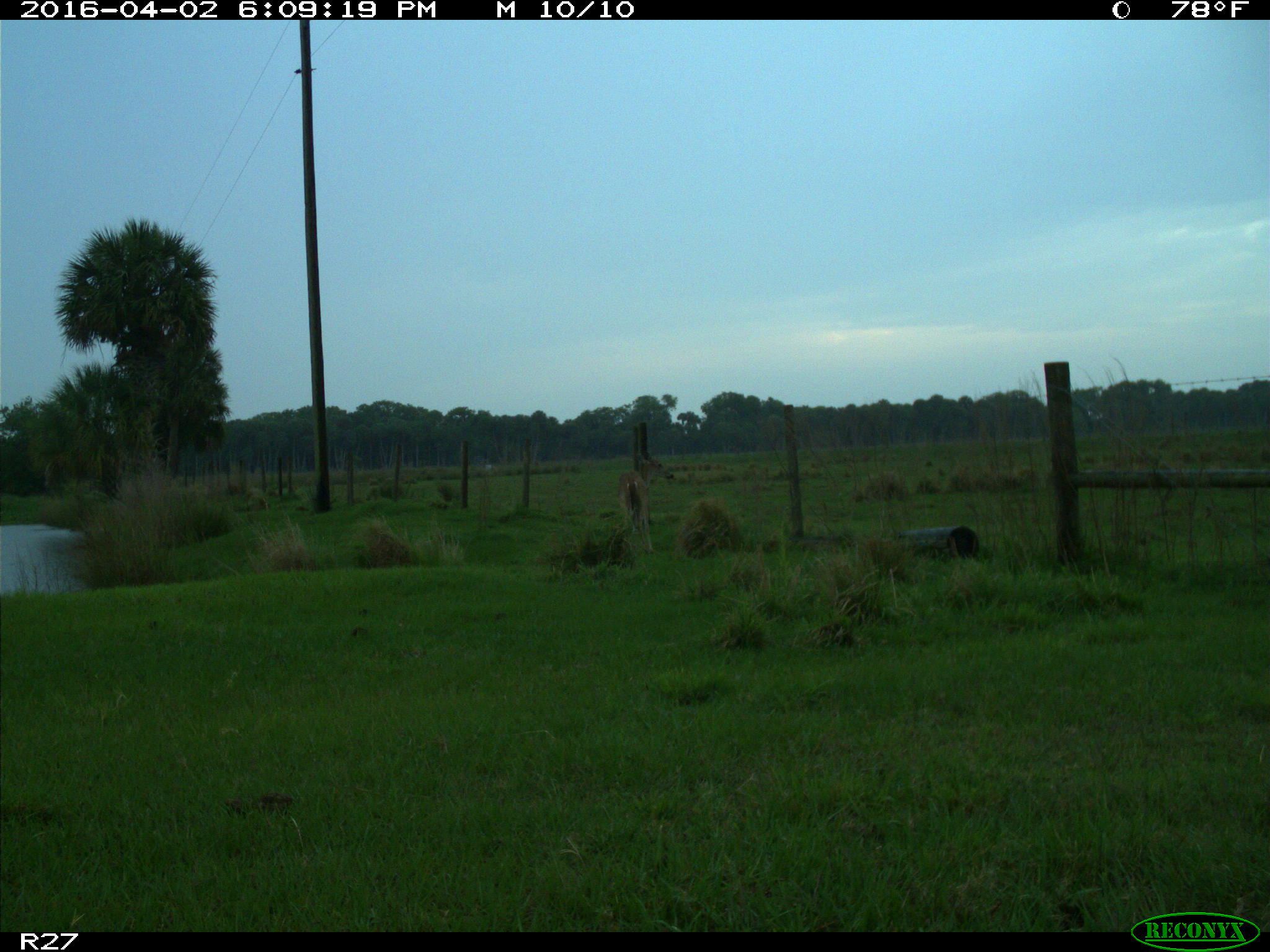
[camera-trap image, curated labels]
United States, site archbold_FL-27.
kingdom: Animalia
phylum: Chordata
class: Mammalia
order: Artiodactyla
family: Cervidae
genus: Odocoileus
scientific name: Odocoileus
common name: deer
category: unidentified deer